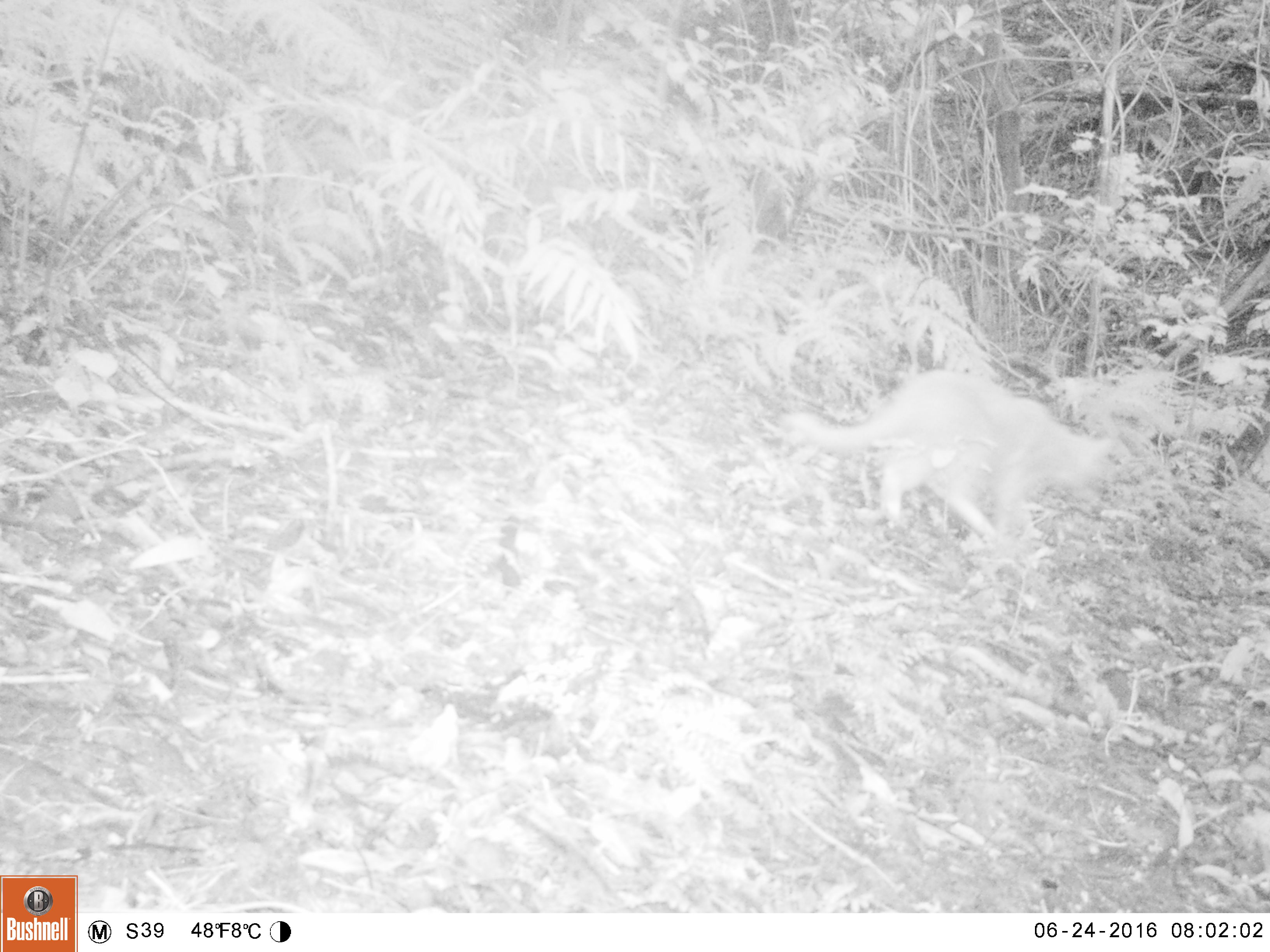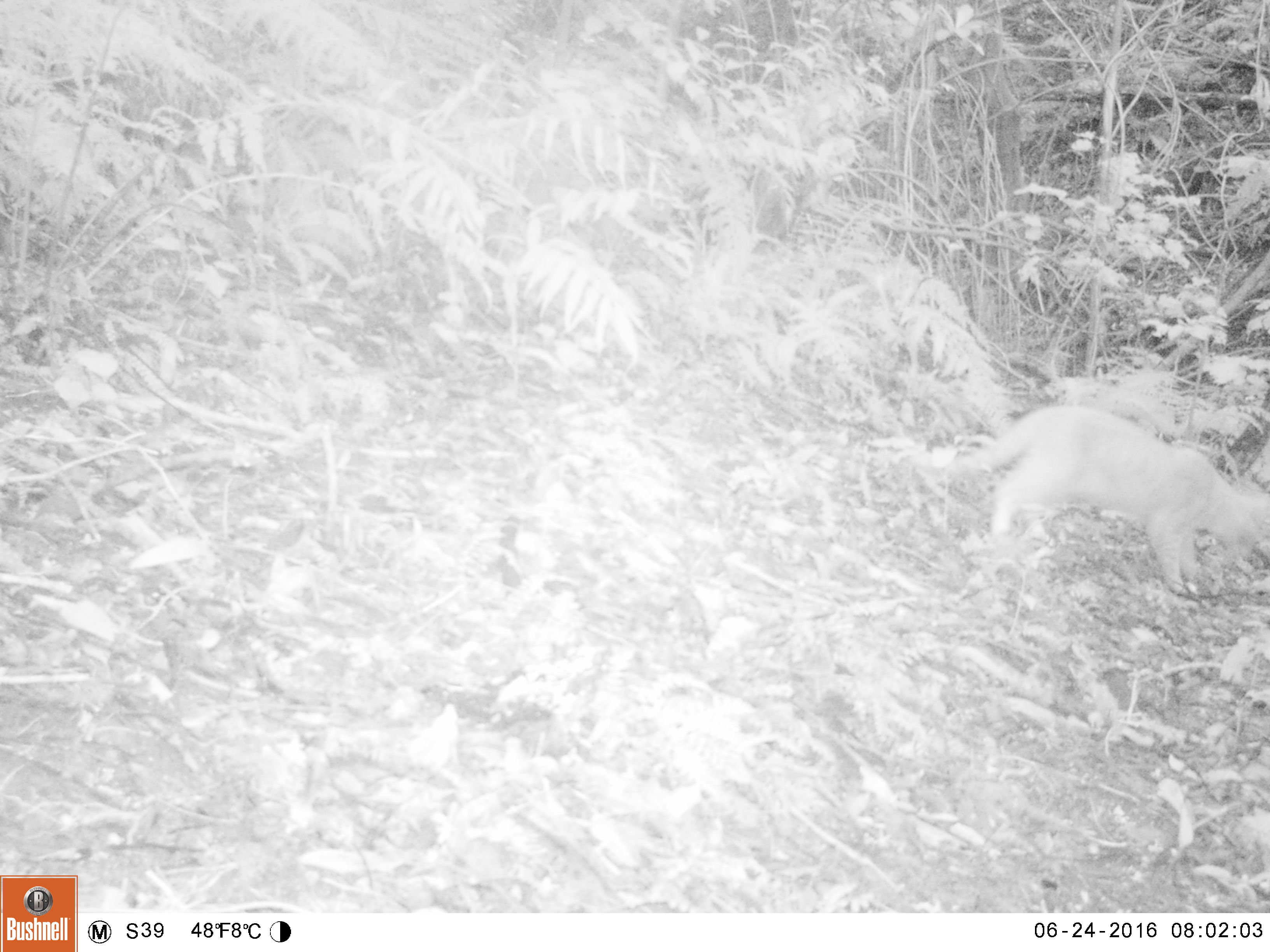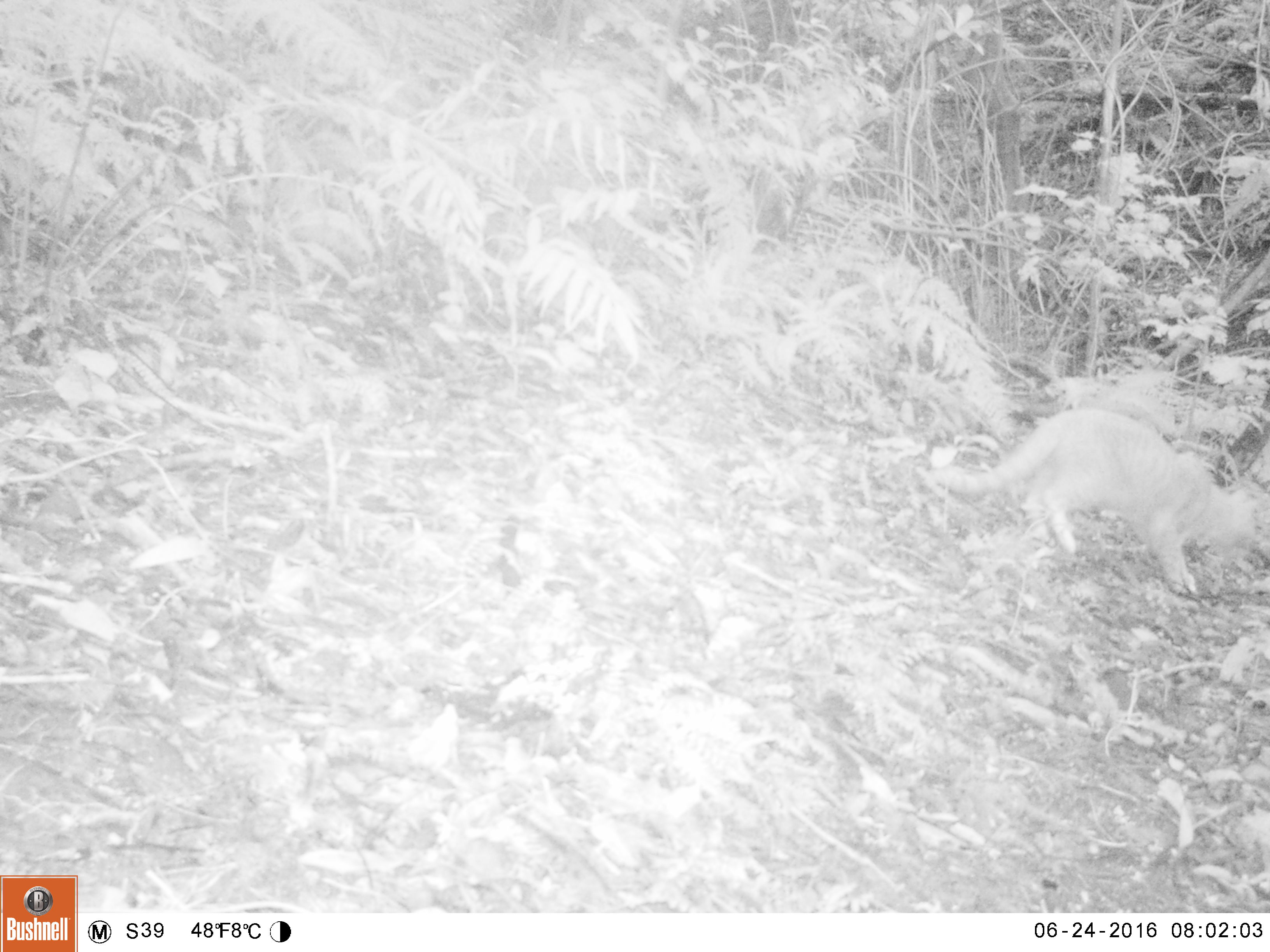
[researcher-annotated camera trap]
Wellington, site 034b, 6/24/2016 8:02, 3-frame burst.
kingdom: Animalia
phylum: Chordata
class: Mammalia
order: Carnivora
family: Felidae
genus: Felis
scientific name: Felis catus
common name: cat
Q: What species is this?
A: Cat (Felis catus).